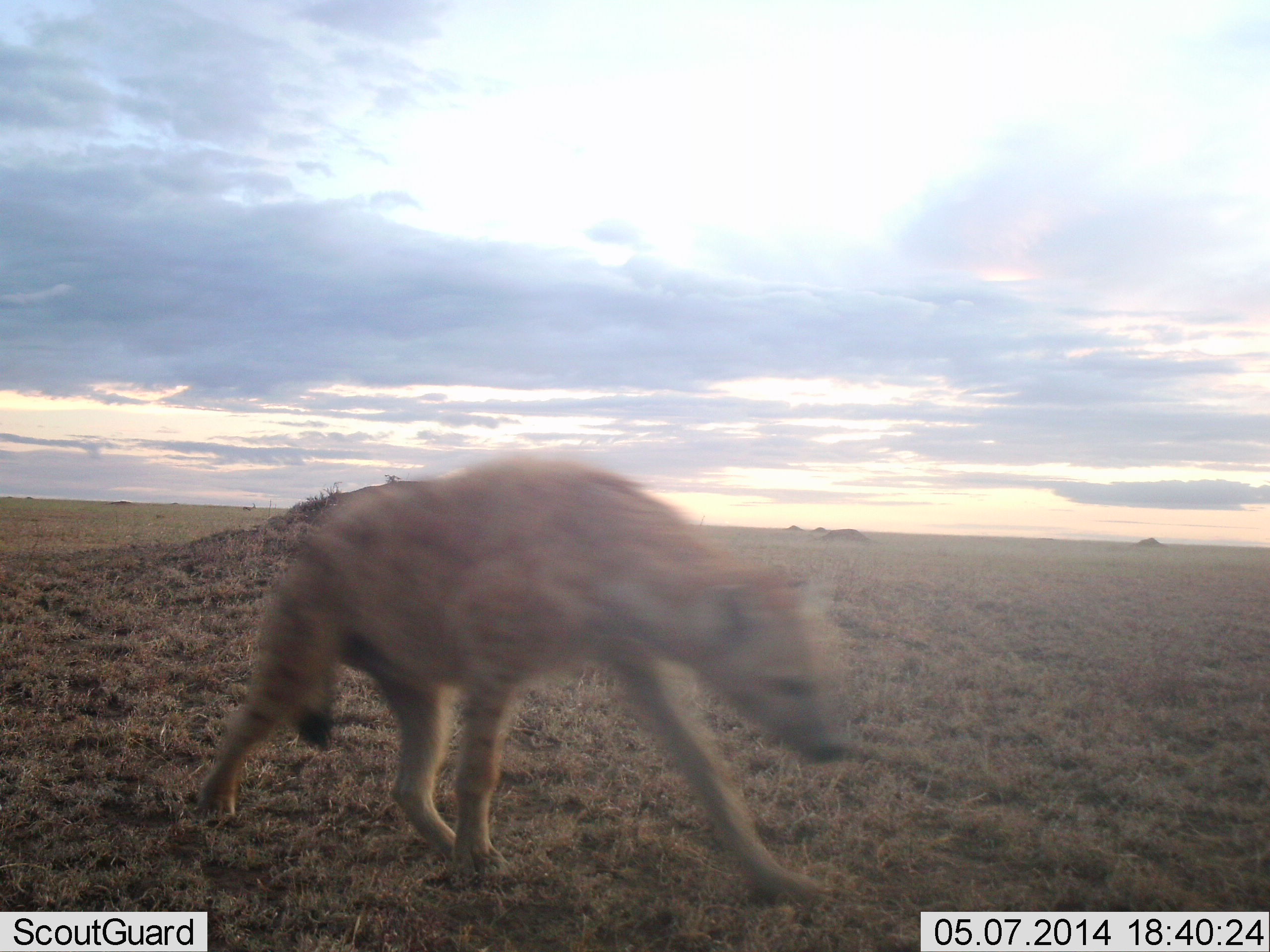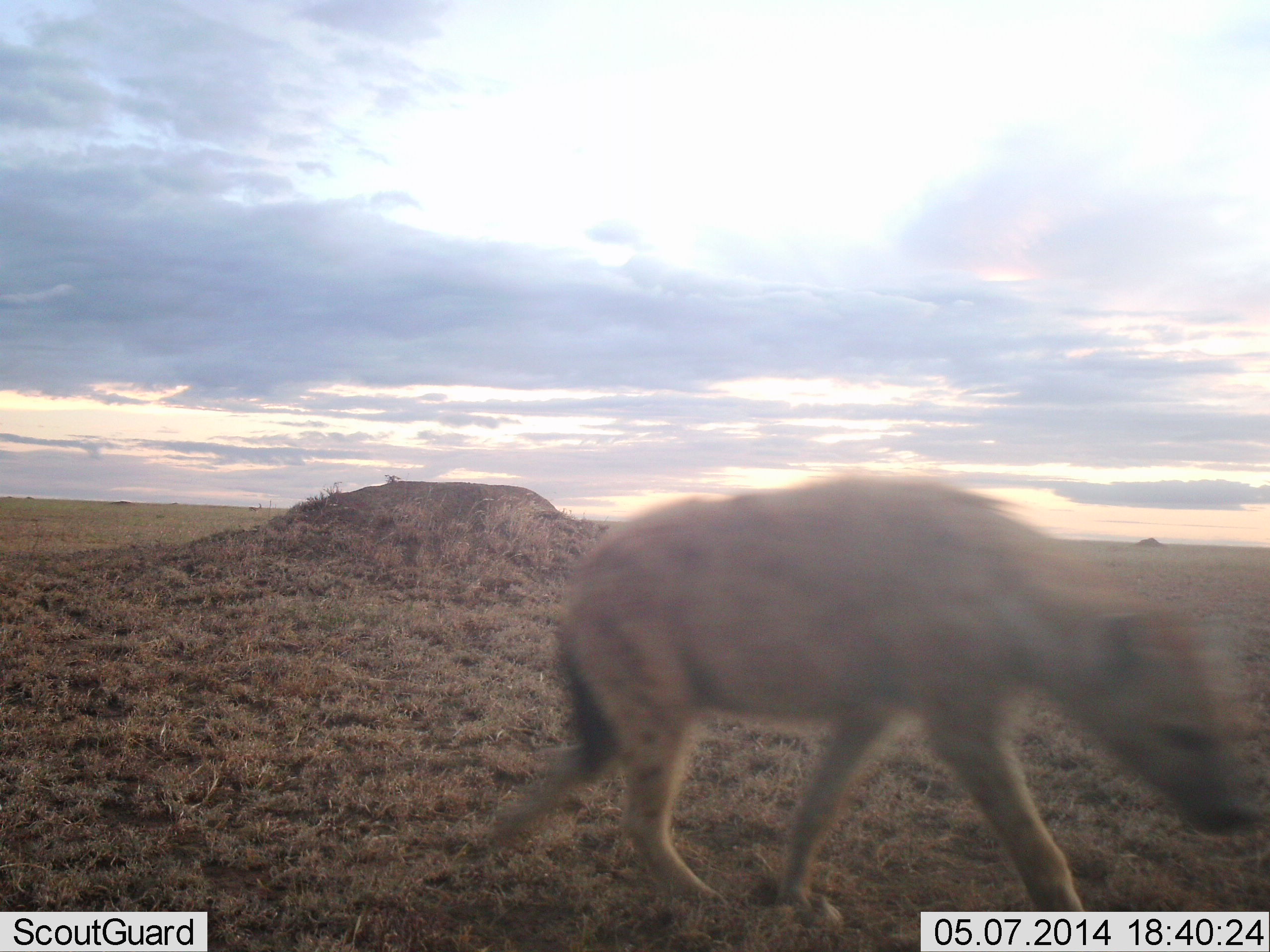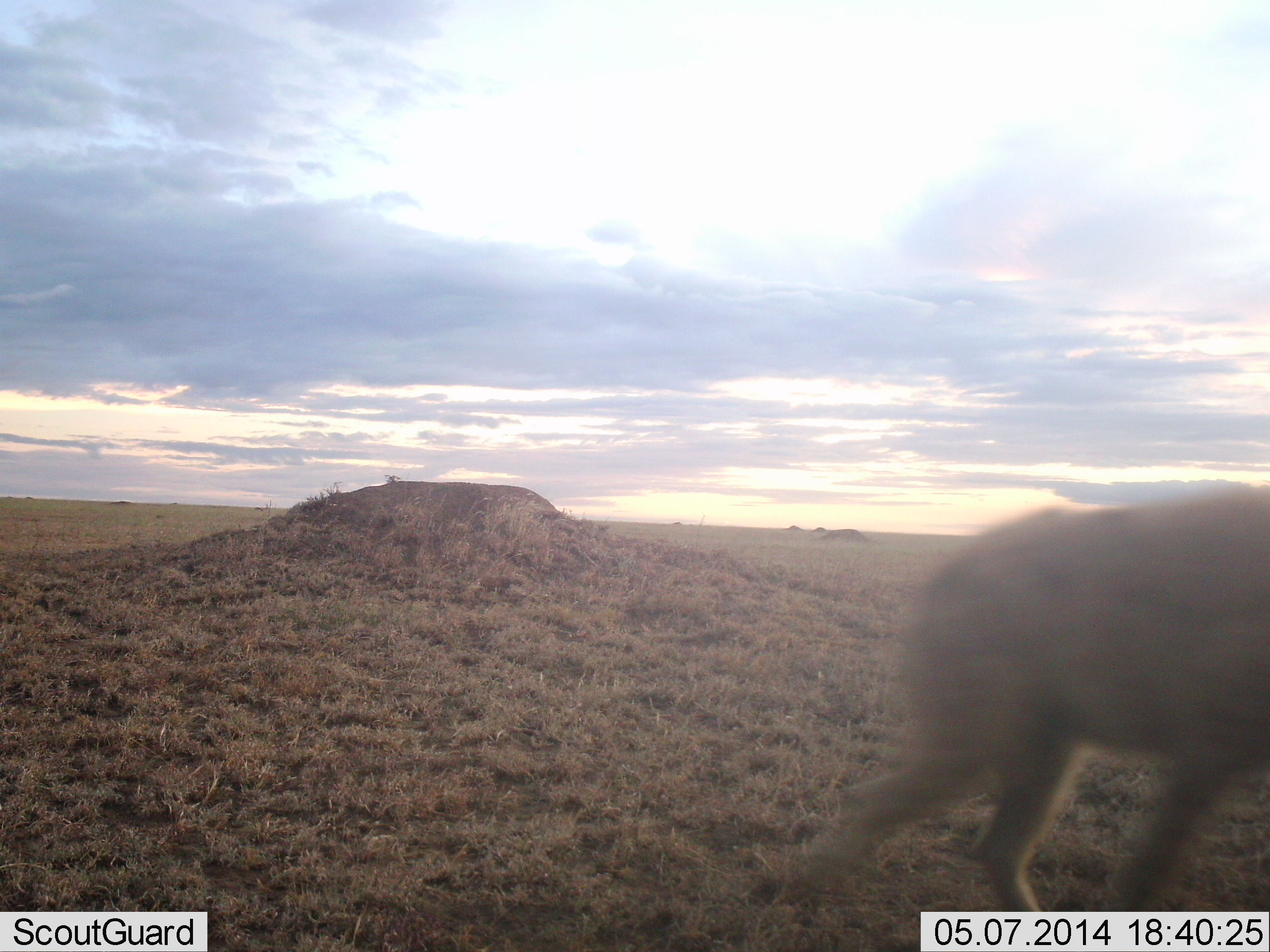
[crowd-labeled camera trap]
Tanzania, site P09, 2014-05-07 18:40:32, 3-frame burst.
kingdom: Animalia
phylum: Chordata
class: Mammalia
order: Carnivora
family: Hyaenidae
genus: Crocuta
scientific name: Crocuta crocuta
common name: spotted hyena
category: hyenaspotted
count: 1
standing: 9%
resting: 0%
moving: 100%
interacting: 0%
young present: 0%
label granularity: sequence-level